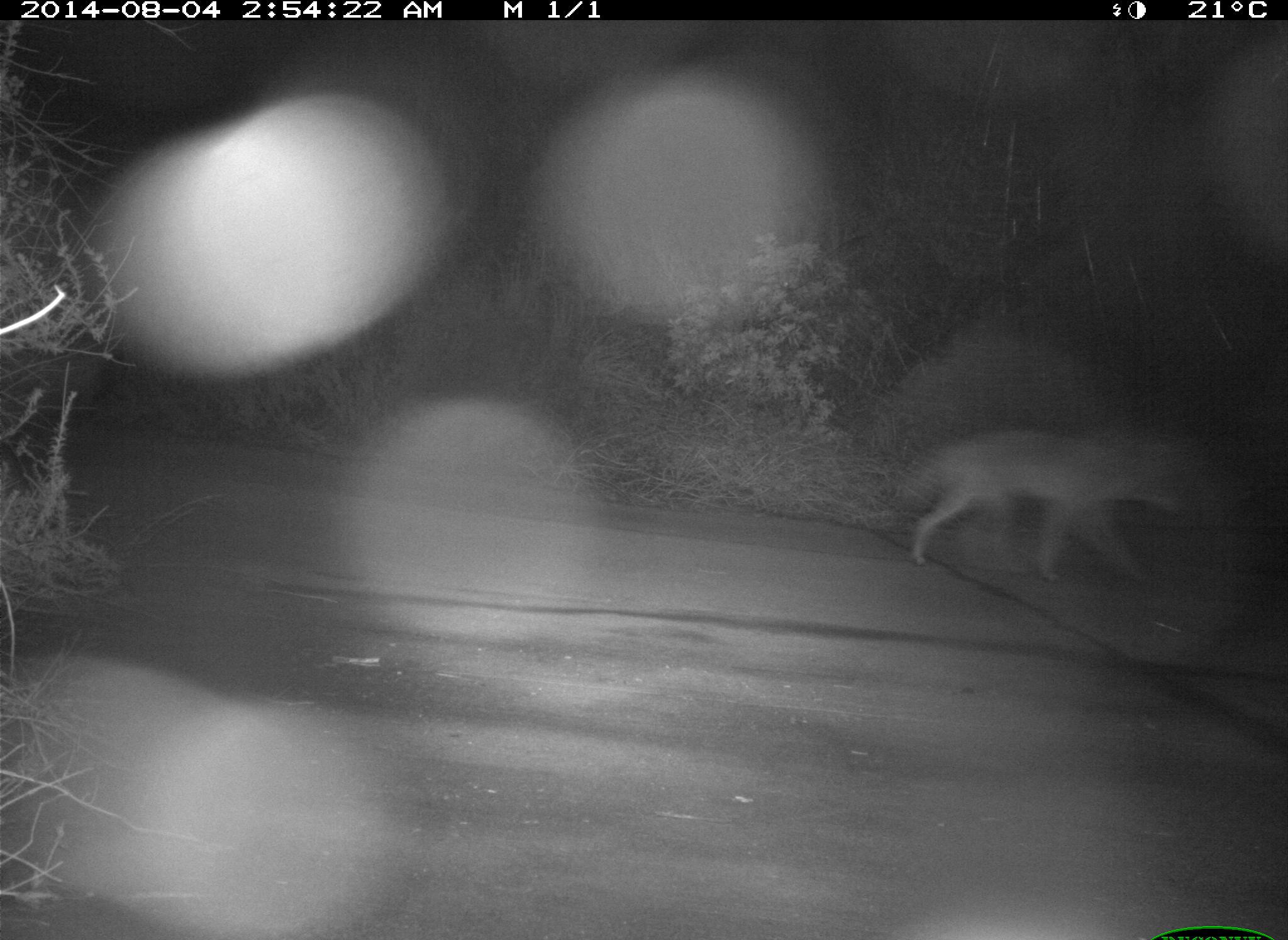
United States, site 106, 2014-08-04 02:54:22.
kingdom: Animalia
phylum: Chordata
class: Mammalia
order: Carnivora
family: Canidae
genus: Canis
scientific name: Canis latrans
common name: coyote